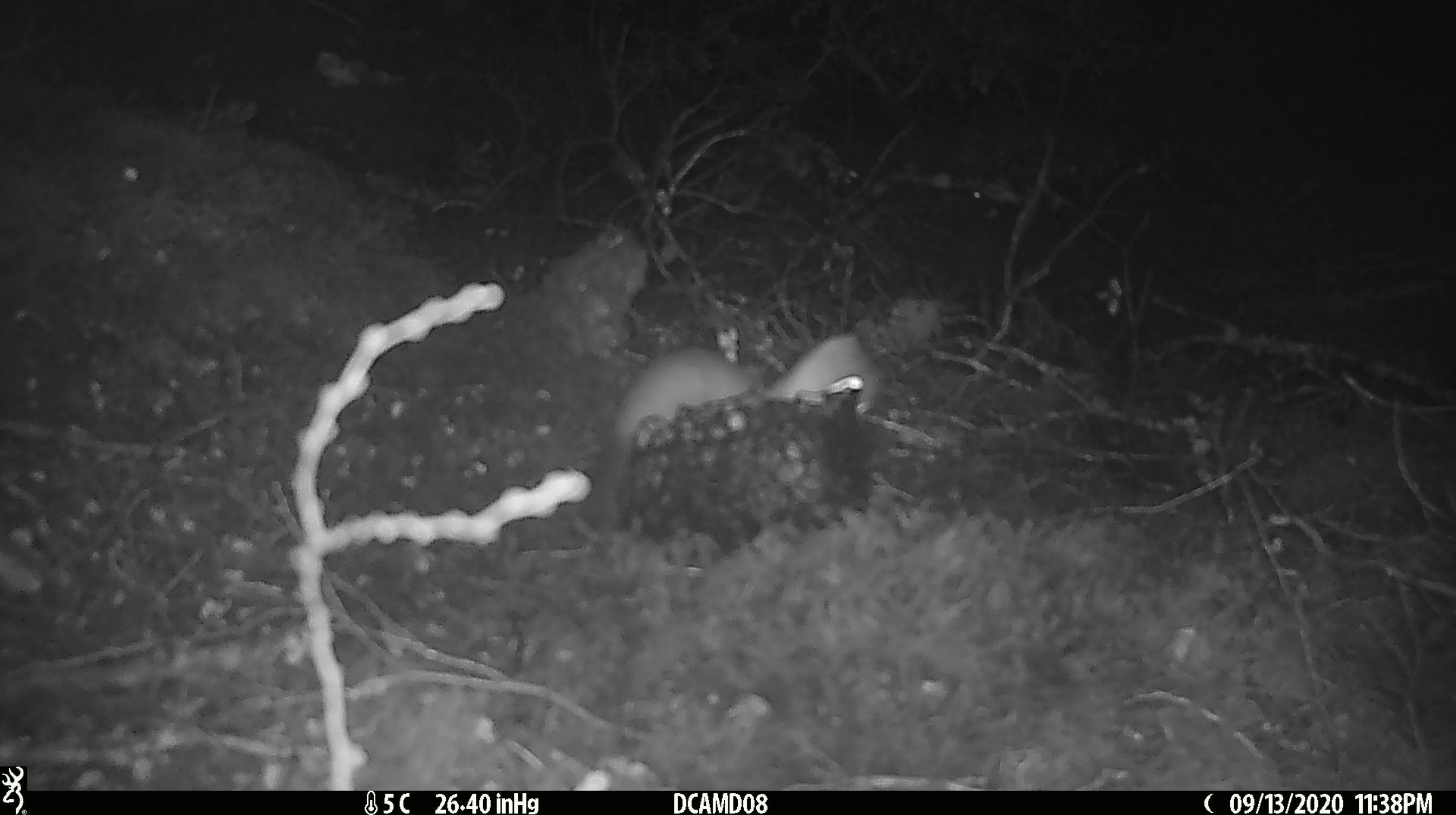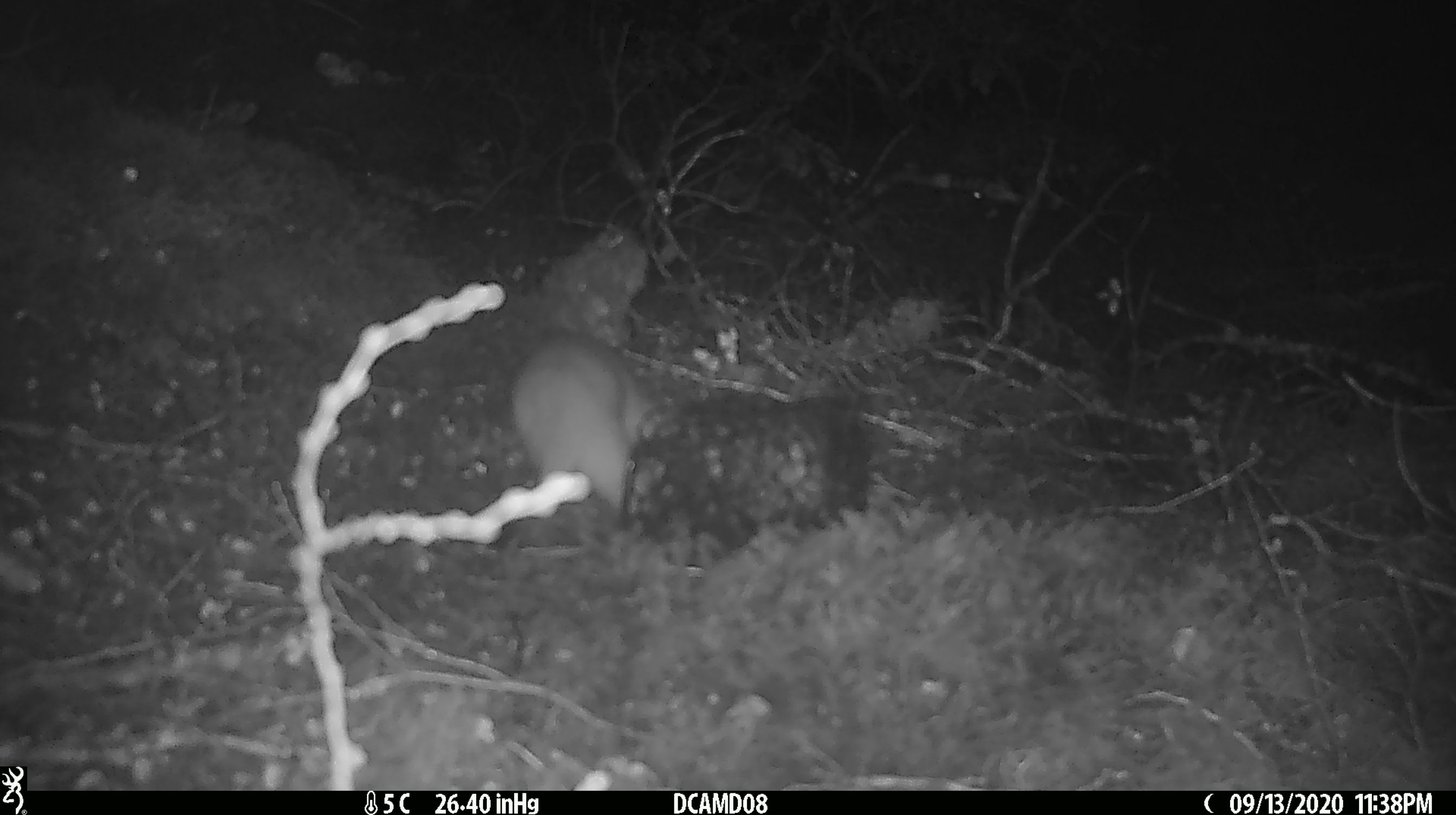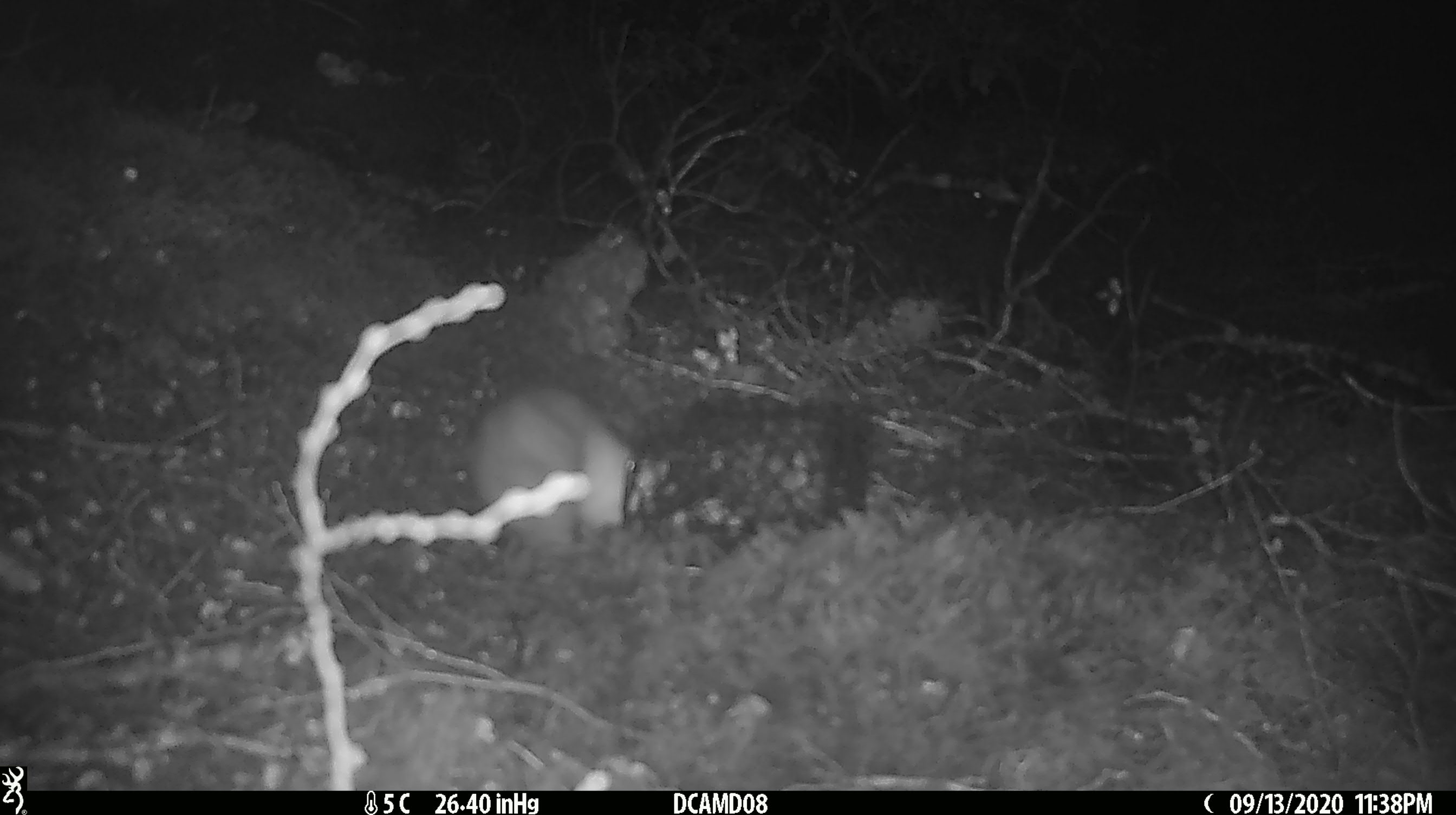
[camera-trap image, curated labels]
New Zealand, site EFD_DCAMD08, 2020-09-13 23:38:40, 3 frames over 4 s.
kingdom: Animalia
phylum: Chordata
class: Mammalia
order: Carnivora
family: Mustelidae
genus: Mustela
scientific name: Mustela erminea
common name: stoat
Stoat (Mustela erminea).